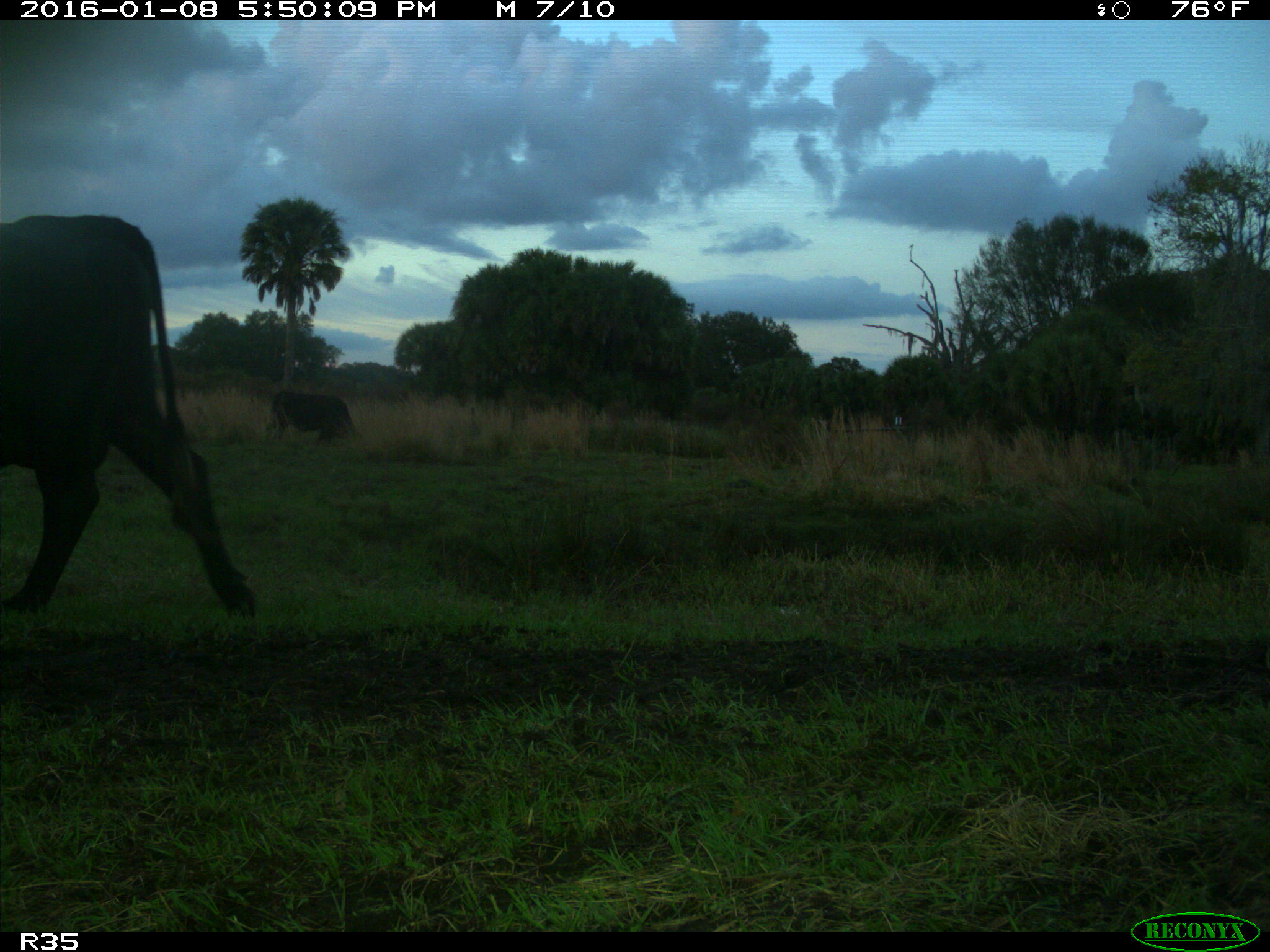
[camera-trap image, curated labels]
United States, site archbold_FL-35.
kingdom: Animalia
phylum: Chordata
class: Mammalia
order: Artiodactyla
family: Bovidae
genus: Bos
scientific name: Bos taurus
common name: domestic cow